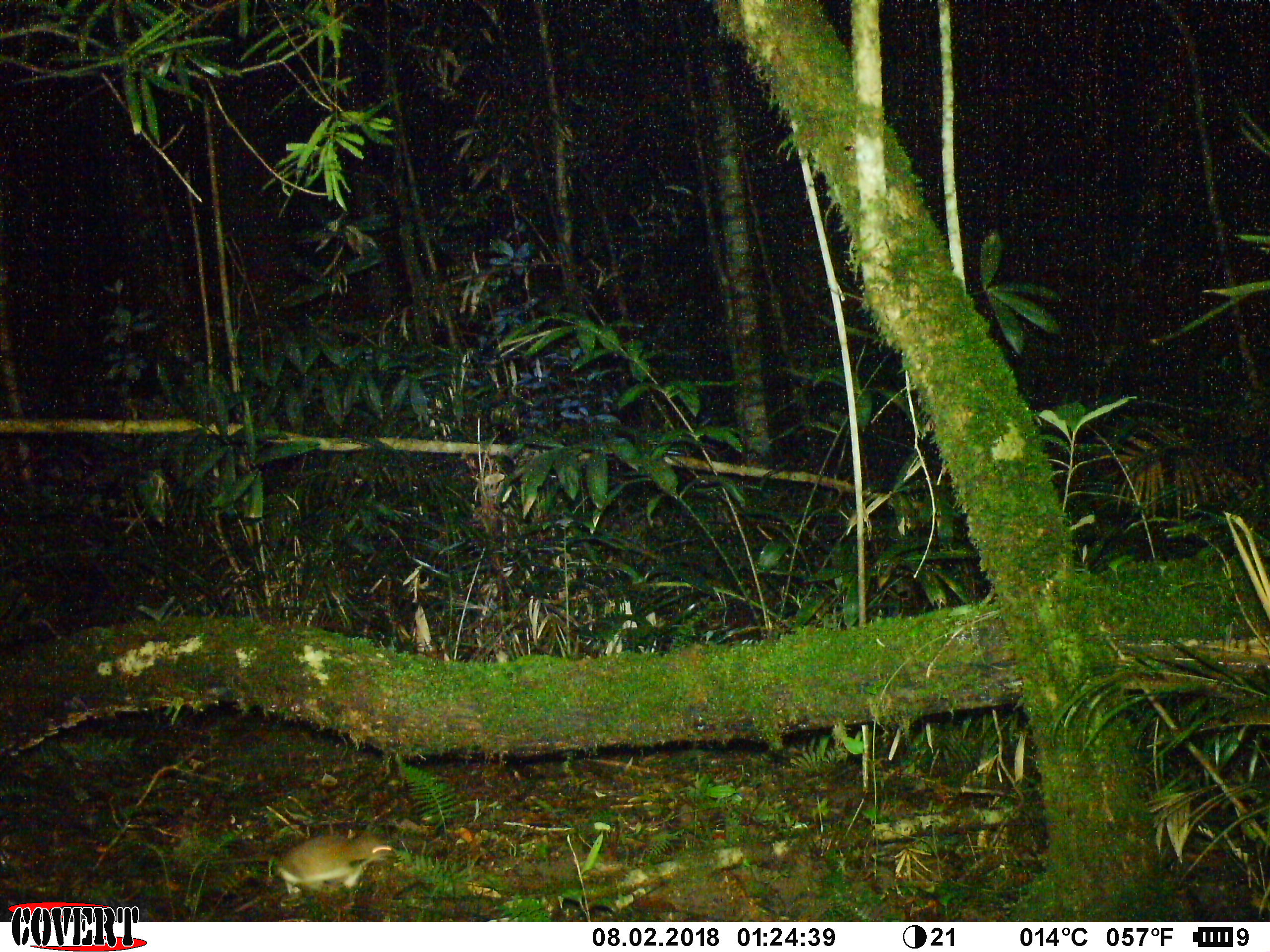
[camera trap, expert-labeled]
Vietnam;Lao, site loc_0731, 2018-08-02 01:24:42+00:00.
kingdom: Animalia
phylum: Chordata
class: Mammalia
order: Rodentia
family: Muridae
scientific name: Muridae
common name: old-world mice and rats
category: unidentified murid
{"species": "unidentified murid (old-world mice and rats) (Muridae)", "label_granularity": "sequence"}